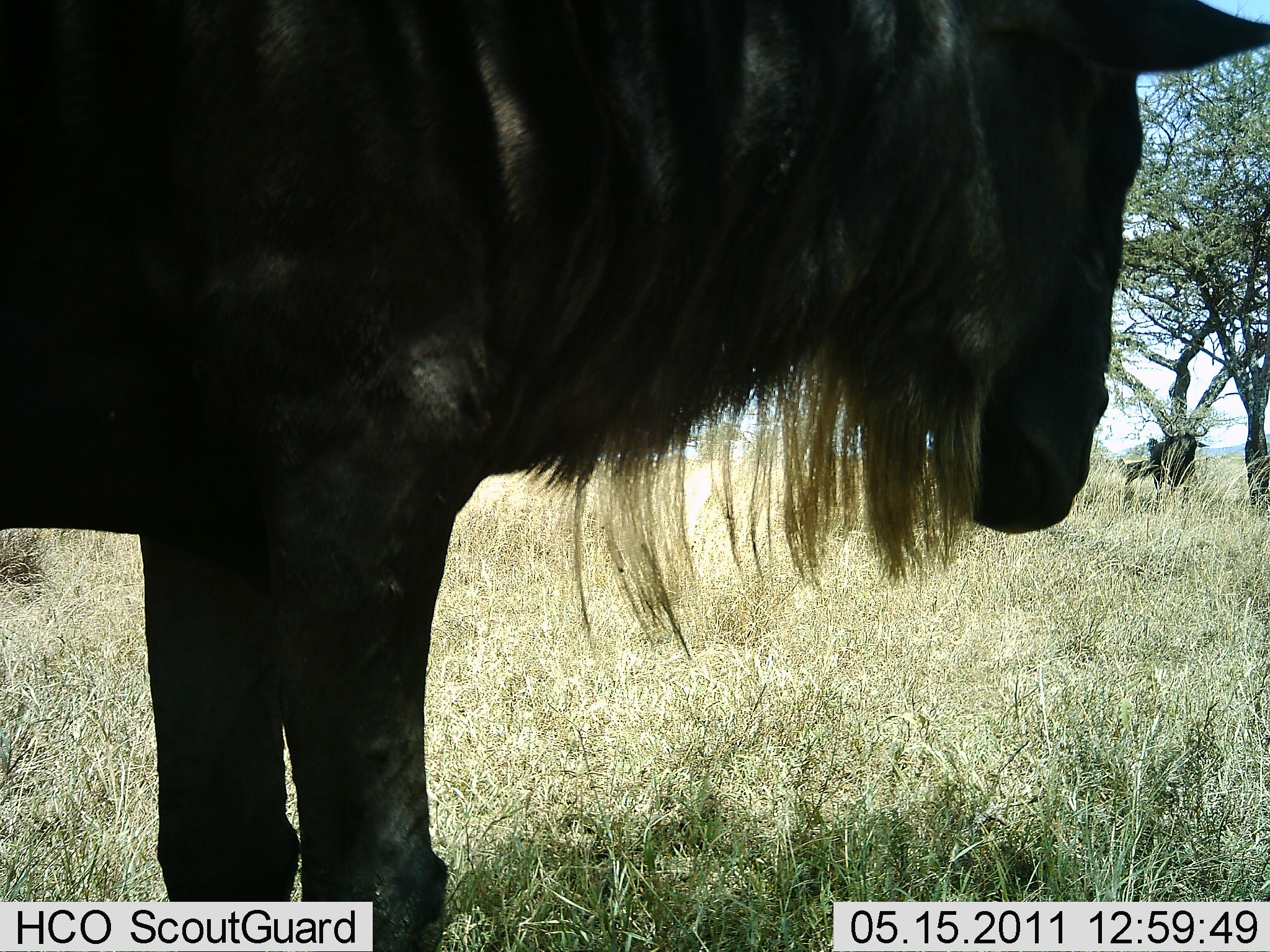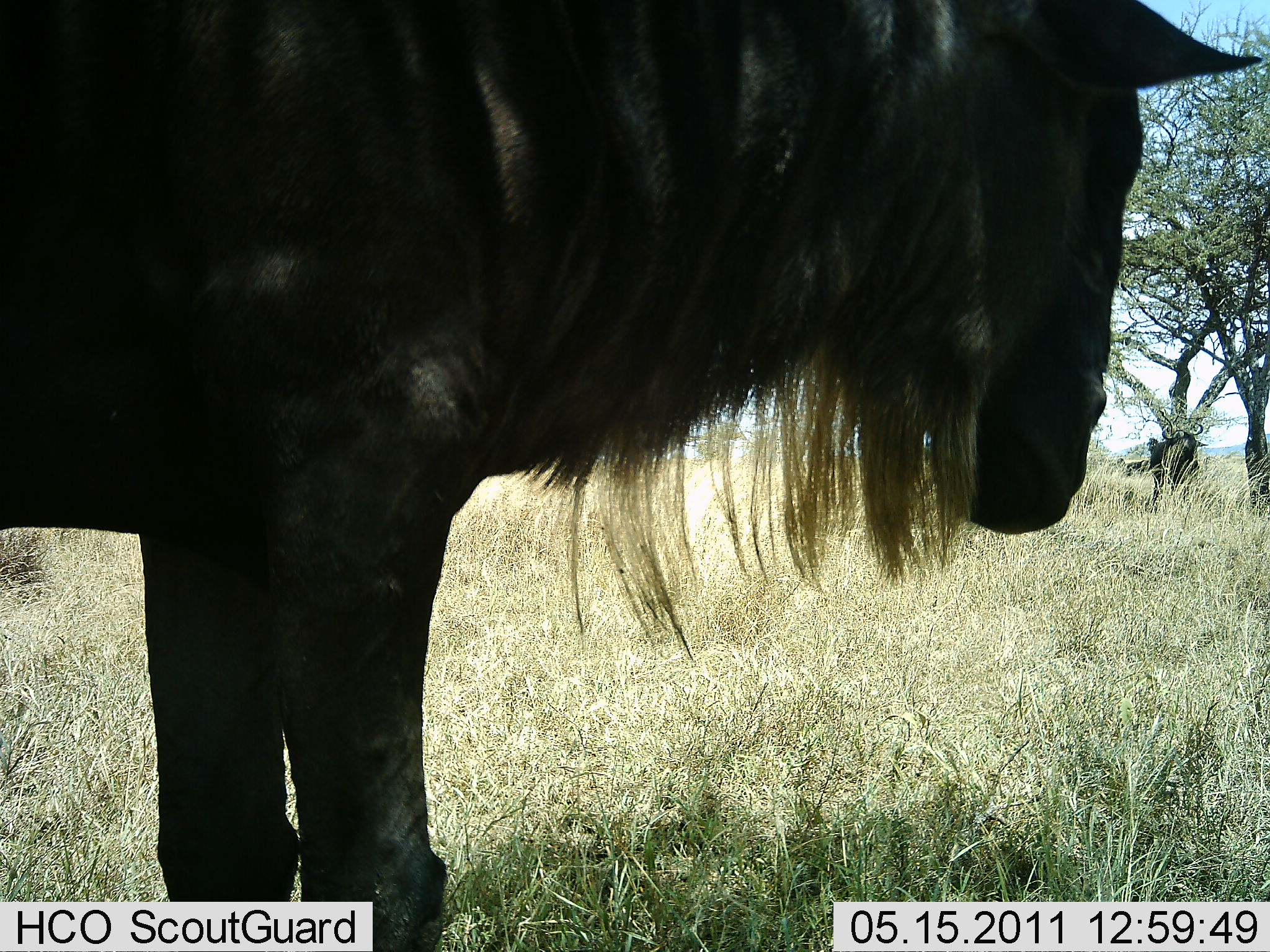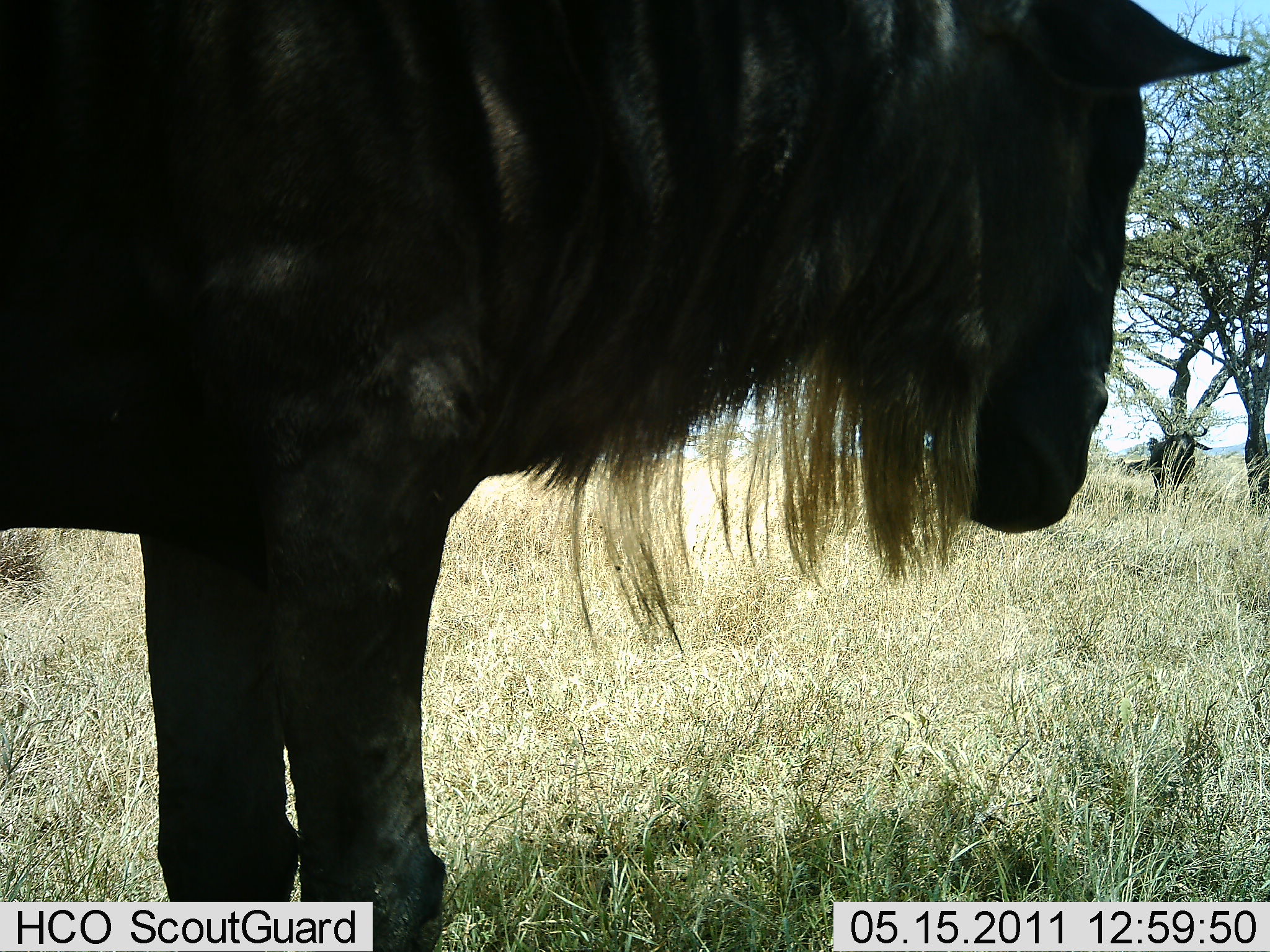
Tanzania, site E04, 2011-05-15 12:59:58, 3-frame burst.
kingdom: Animalia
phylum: Chordata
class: Mammalia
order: Artiodactyla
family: Bovidae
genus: Connochaetes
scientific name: Connochaetes taurinus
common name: blue wildebeest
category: wildebeest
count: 2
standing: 100%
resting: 10%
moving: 0%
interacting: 0%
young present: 0%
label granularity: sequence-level